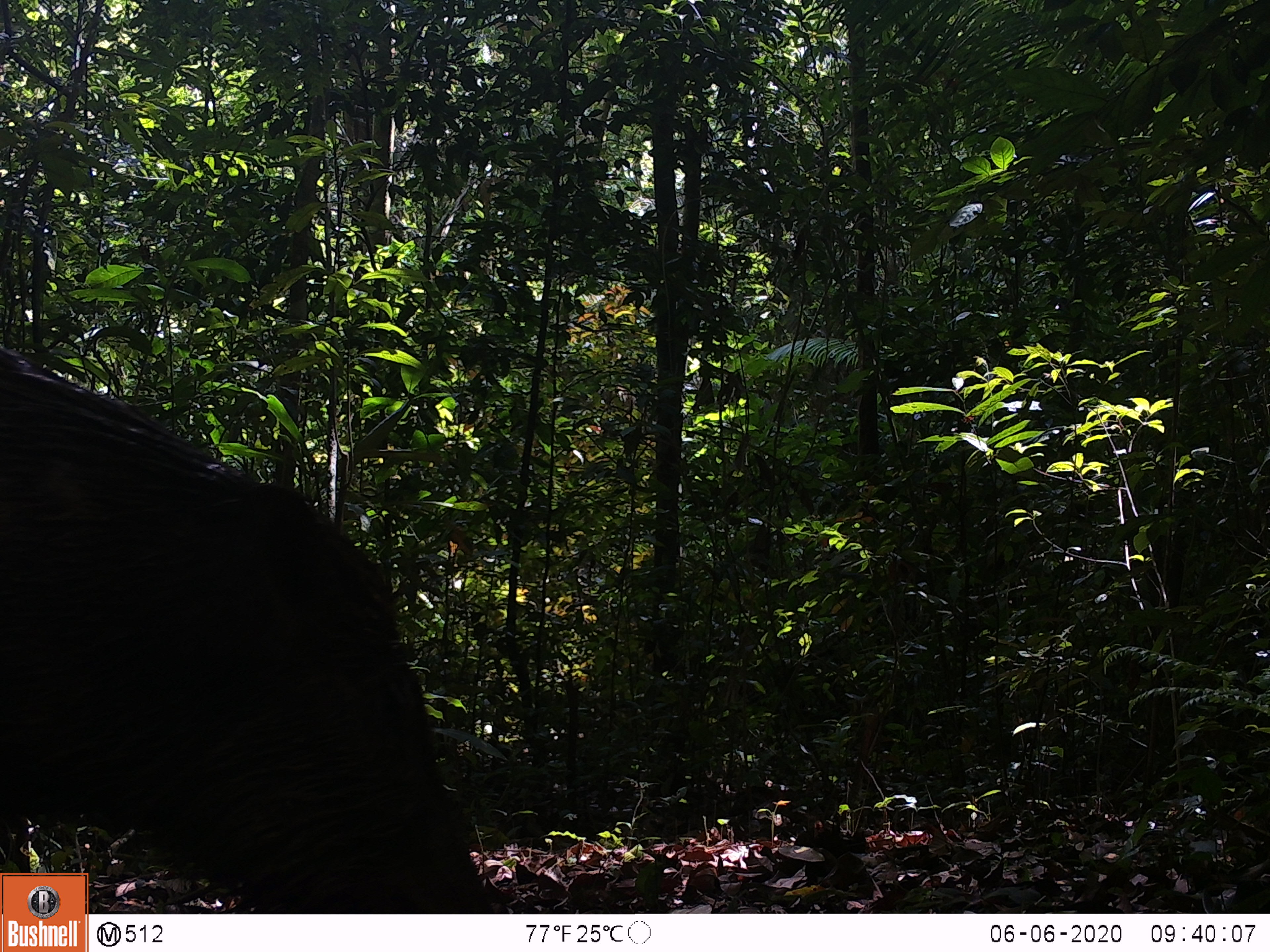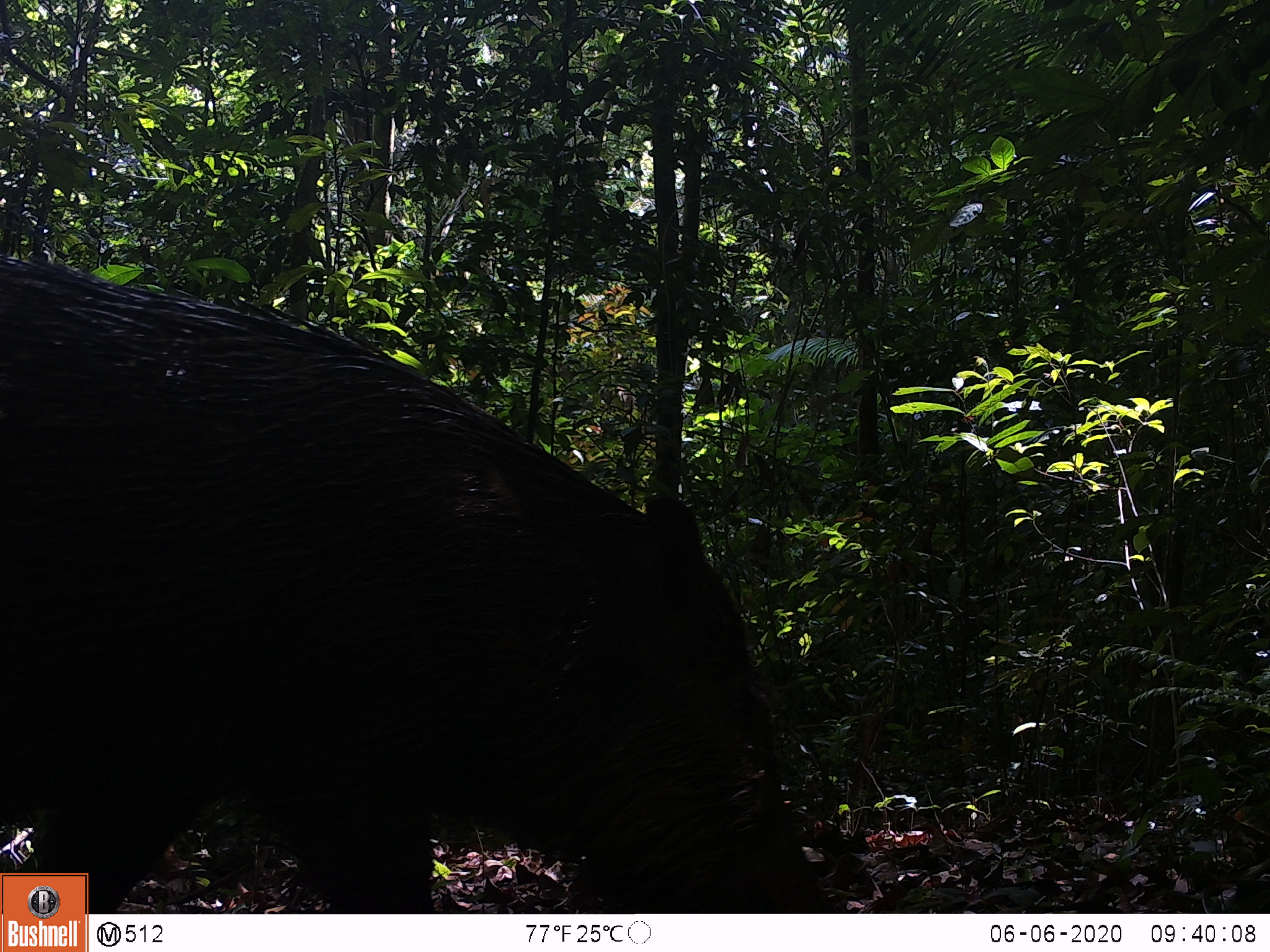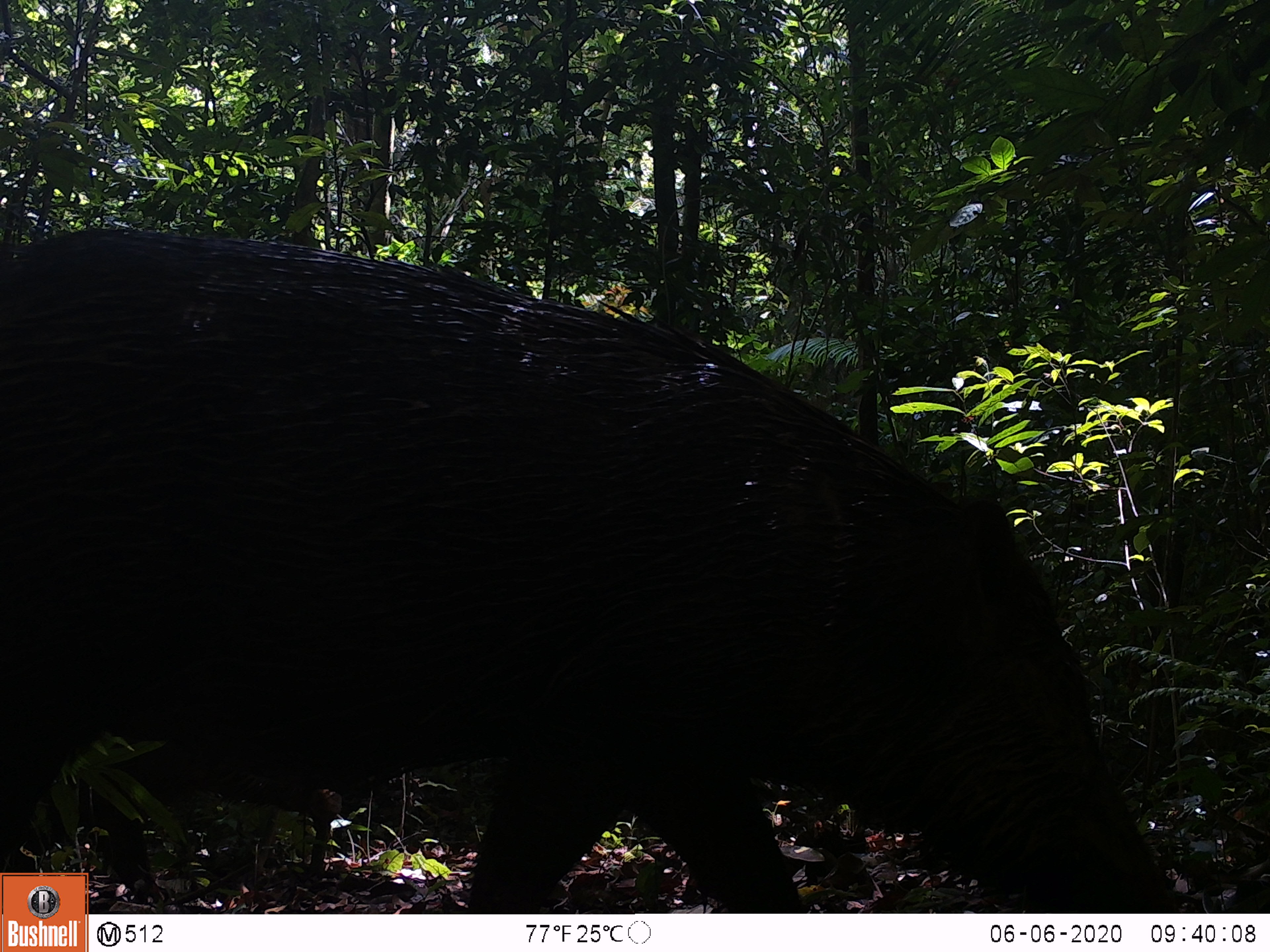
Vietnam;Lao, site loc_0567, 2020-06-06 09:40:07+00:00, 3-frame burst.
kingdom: Animalia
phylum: Chordata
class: Mammalia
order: Artiodactyla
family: Suidae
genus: Sus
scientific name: Sus scrofa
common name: eurasian wild pig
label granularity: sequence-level